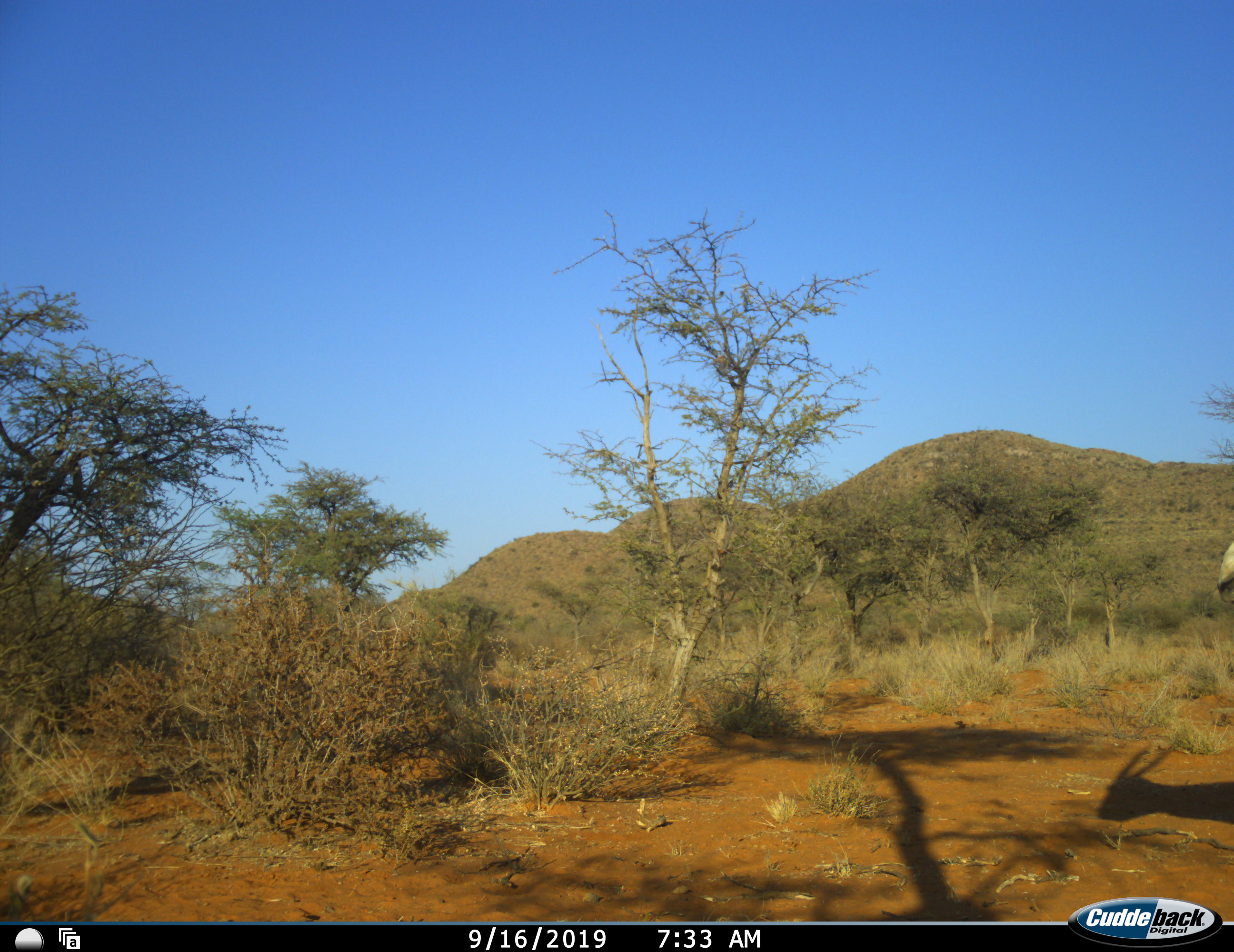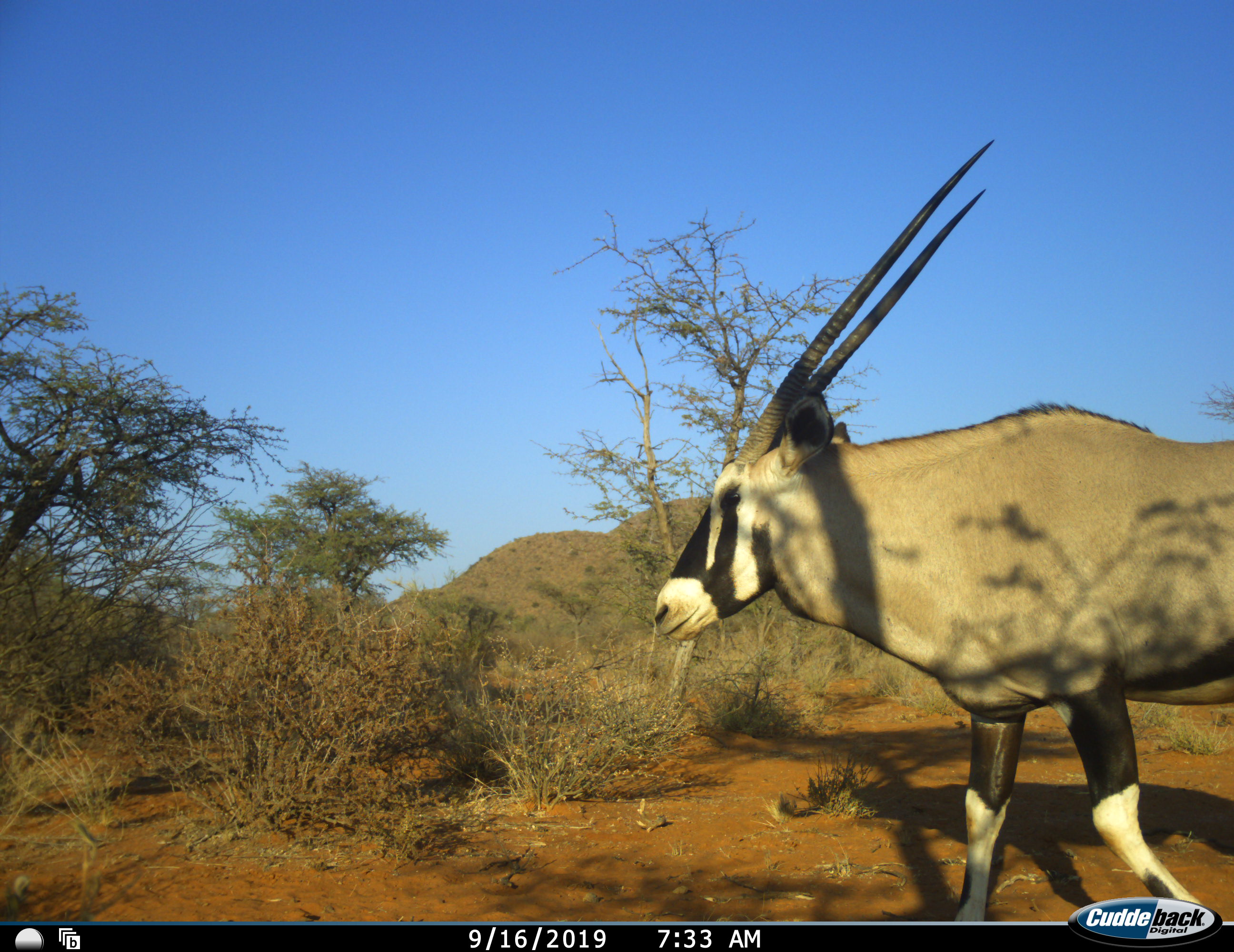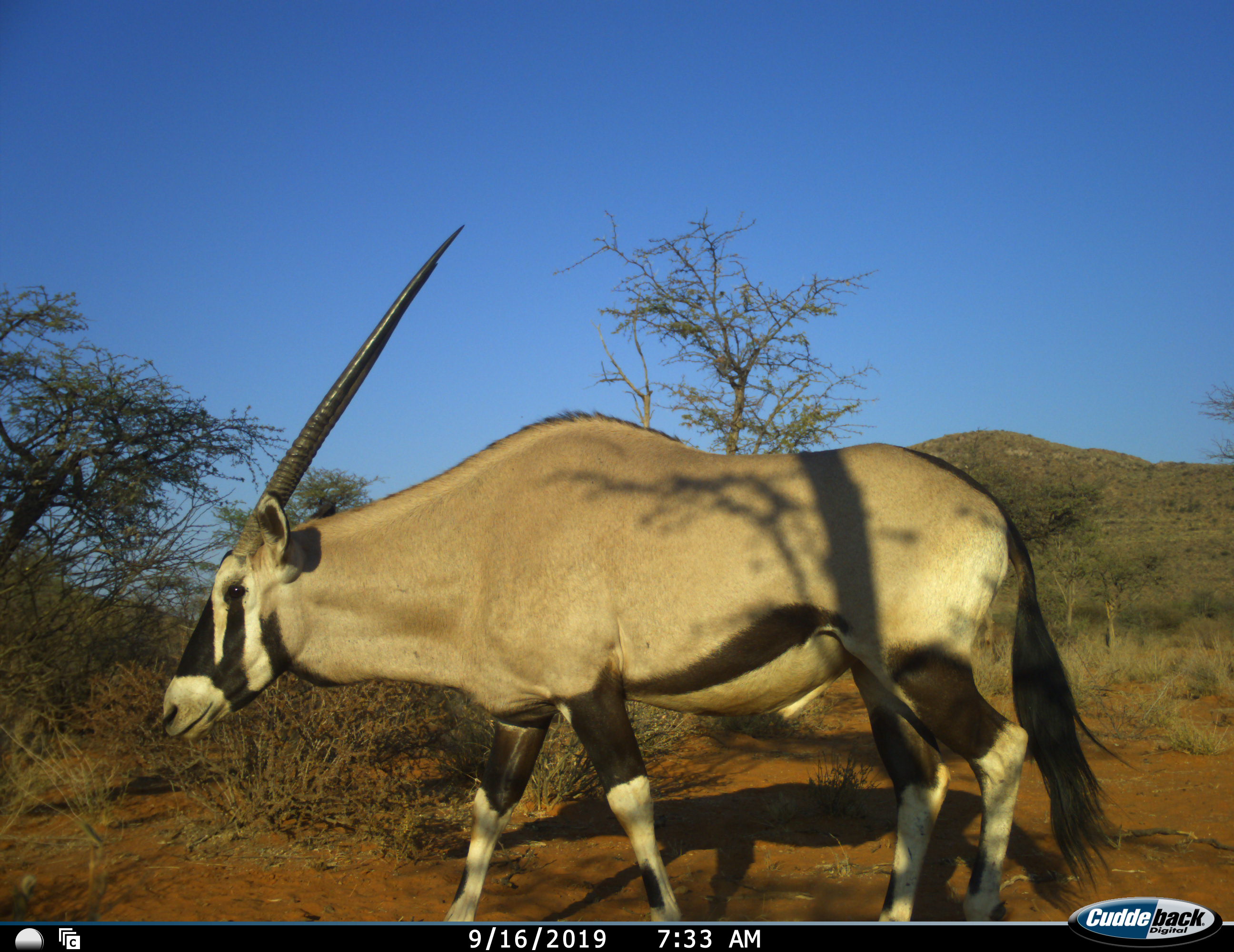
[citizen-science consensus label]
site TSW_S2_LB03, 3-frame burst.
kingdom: Animalia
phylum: Chordata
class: Mammalia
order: Artiodactyla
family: Bovidae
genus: Oryx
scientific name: Oryx gazella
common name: gemsbok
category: oryx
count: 1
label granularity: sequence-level